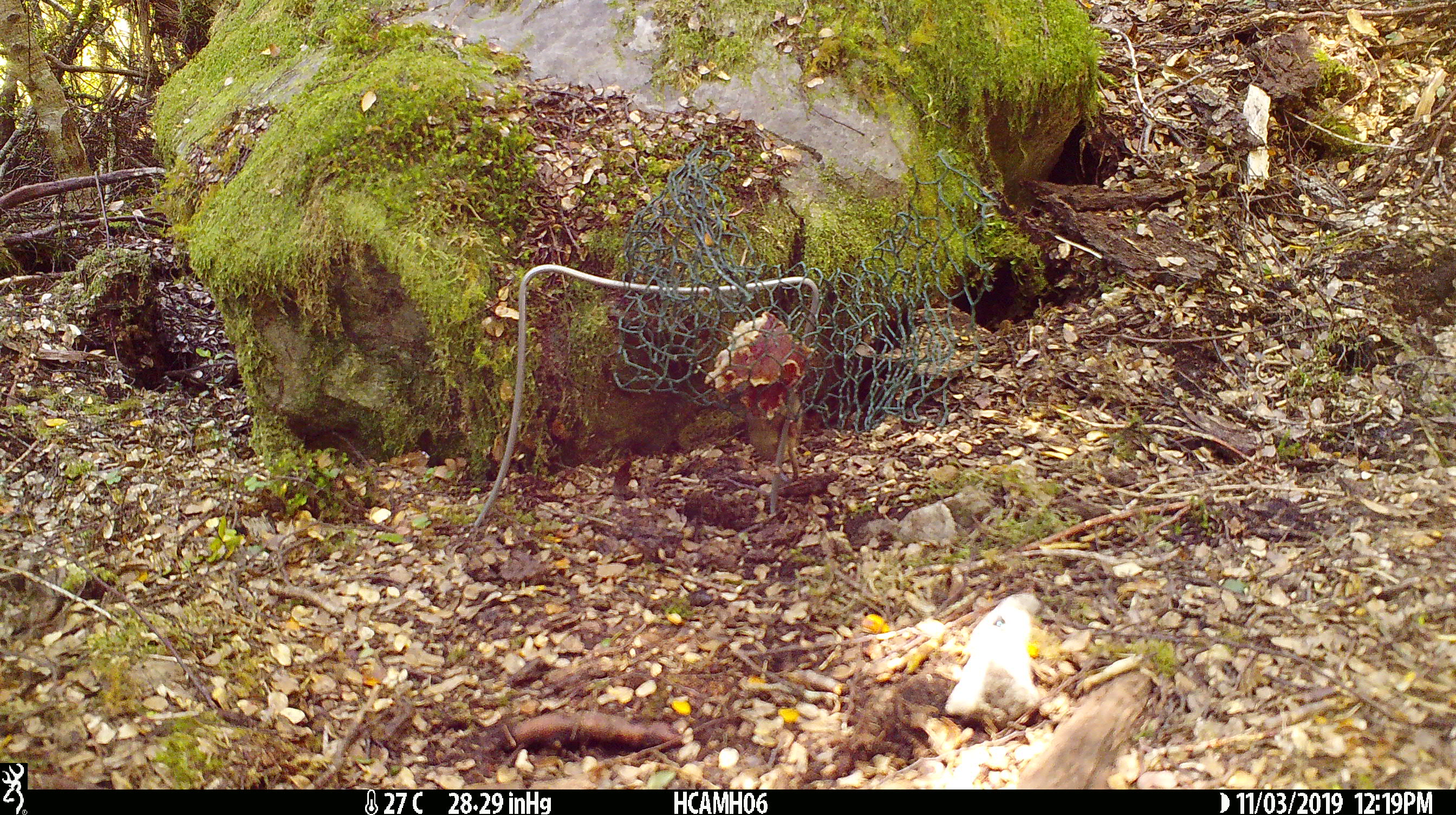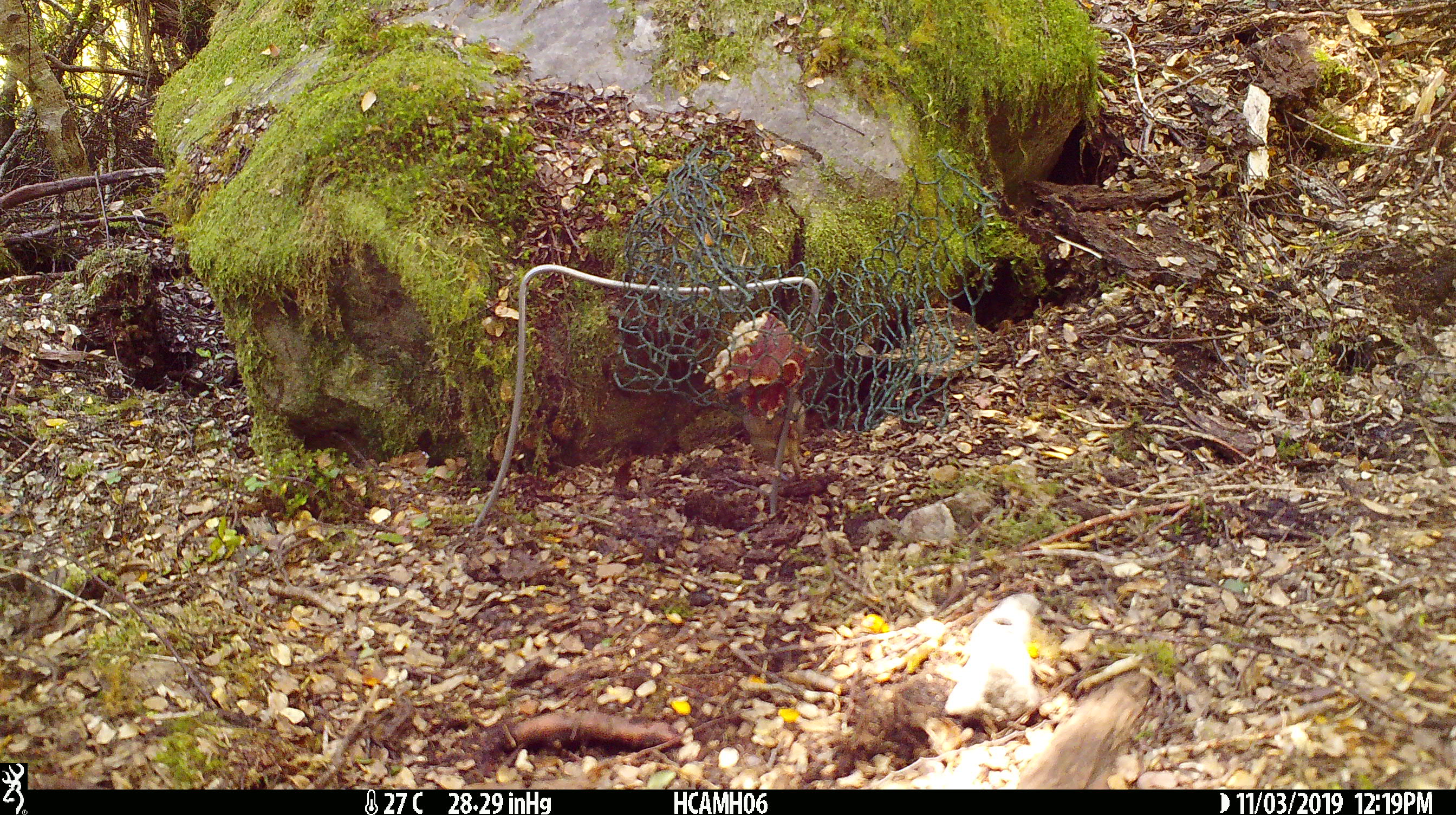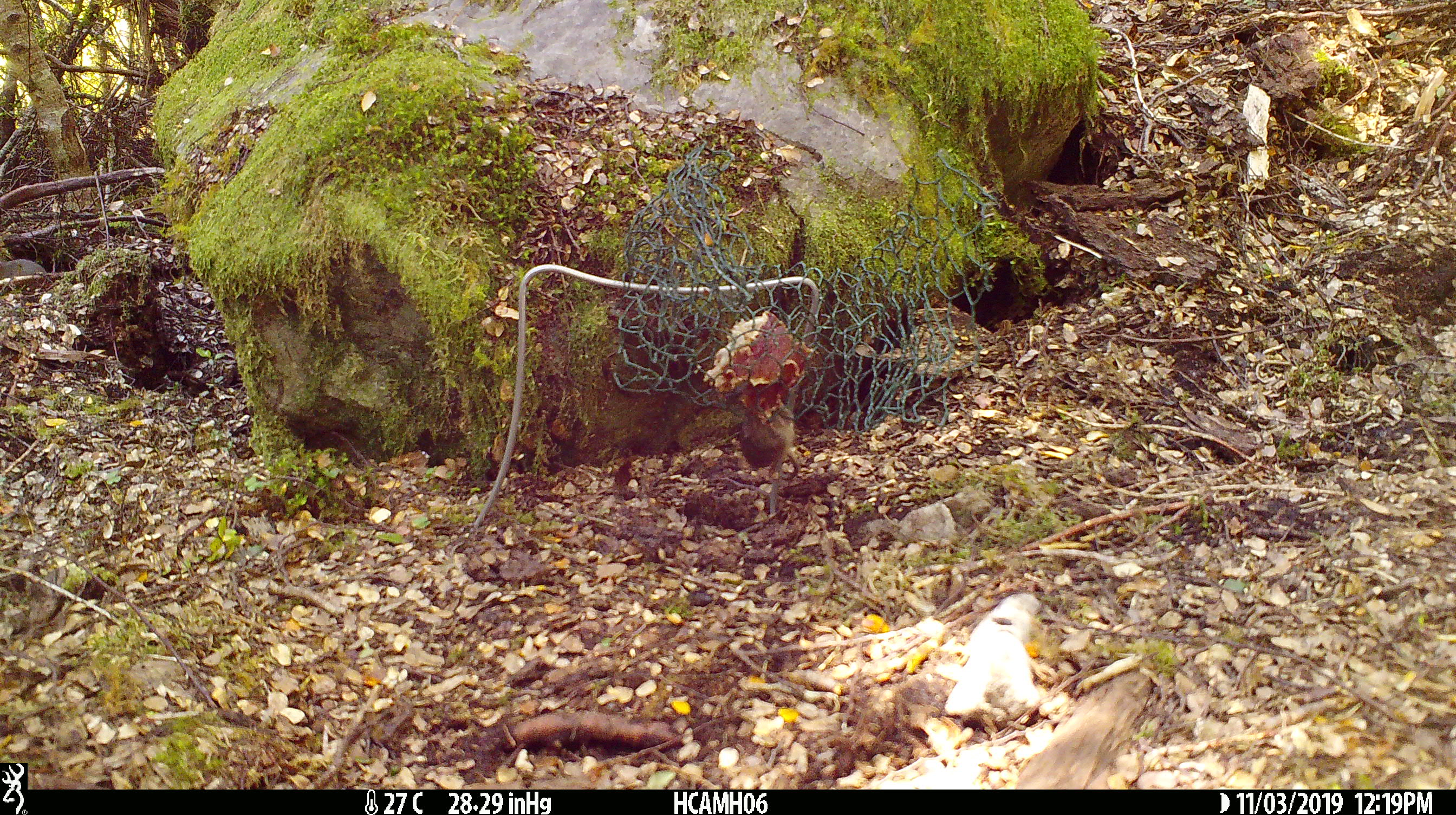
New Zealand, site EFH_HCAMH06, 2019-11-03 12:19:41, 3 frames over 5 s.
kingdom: Animalia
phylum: Chordata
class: Mammalia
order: Rodentia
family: Muridae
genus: Mus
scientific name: Mus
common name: mouse